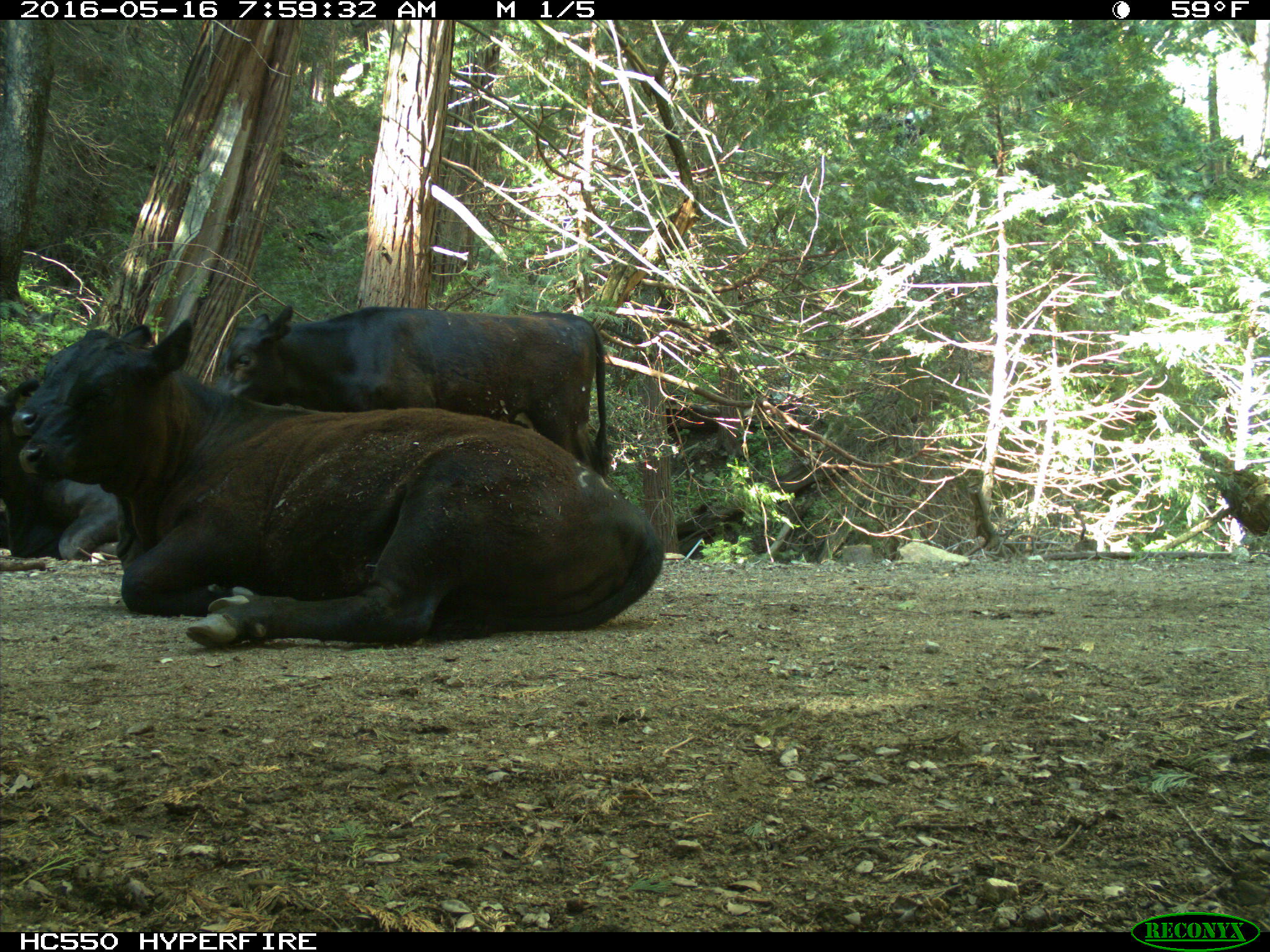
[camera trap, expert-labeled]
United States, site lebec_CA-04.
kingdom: Animalia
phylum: Chordata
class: Mammalia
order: Artiodactyla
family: Bovidae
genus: Bos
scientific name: Bos taurus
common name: domestic cow